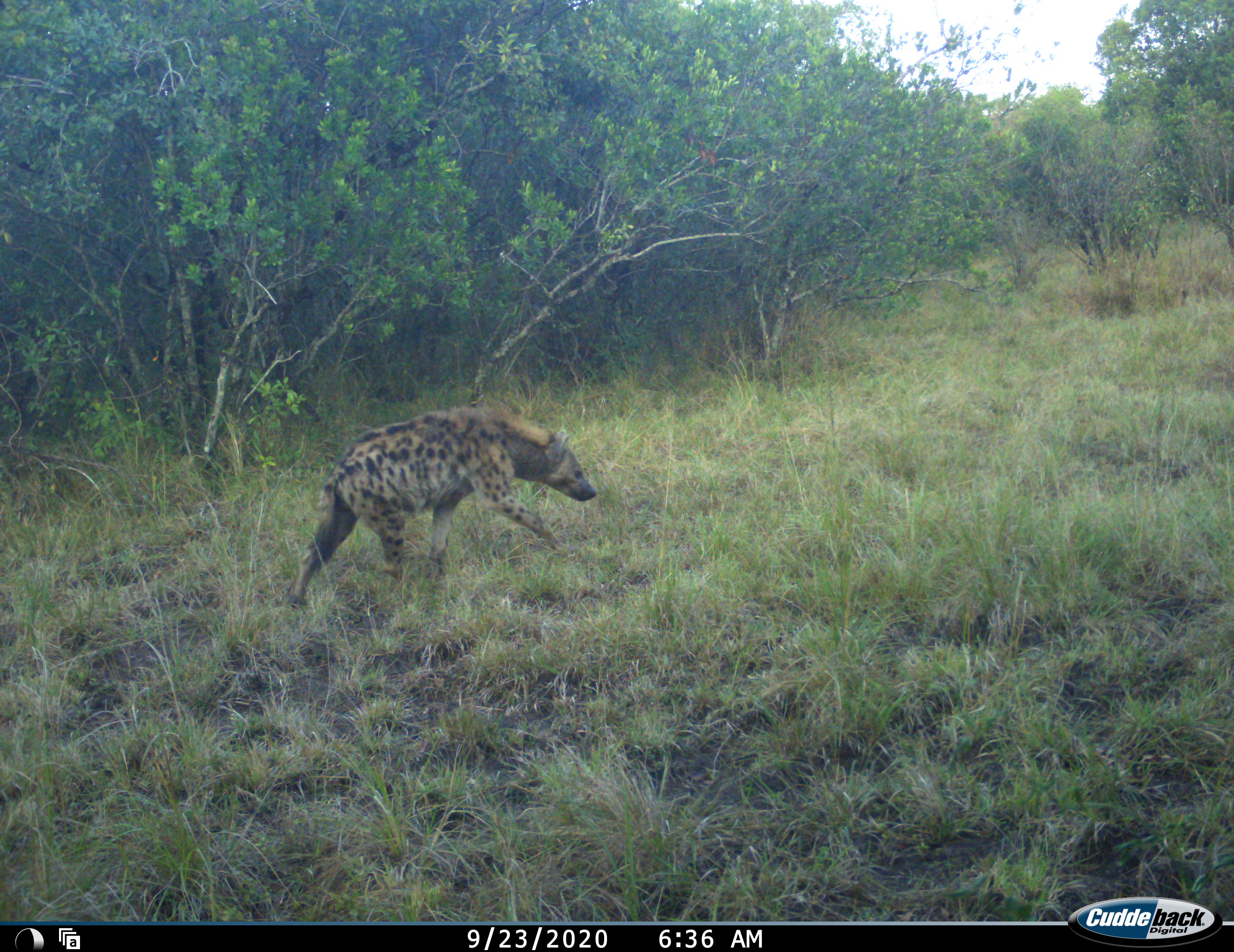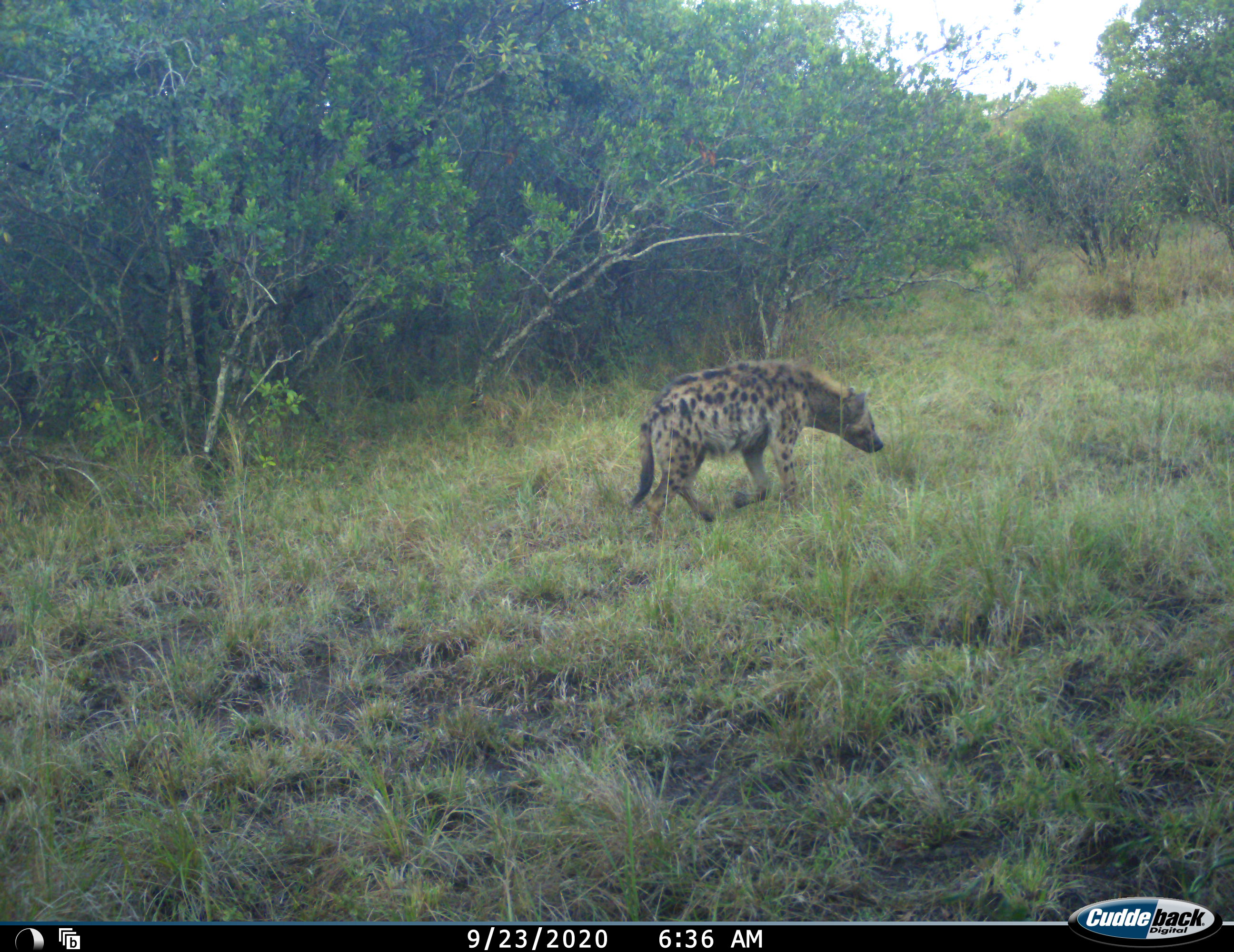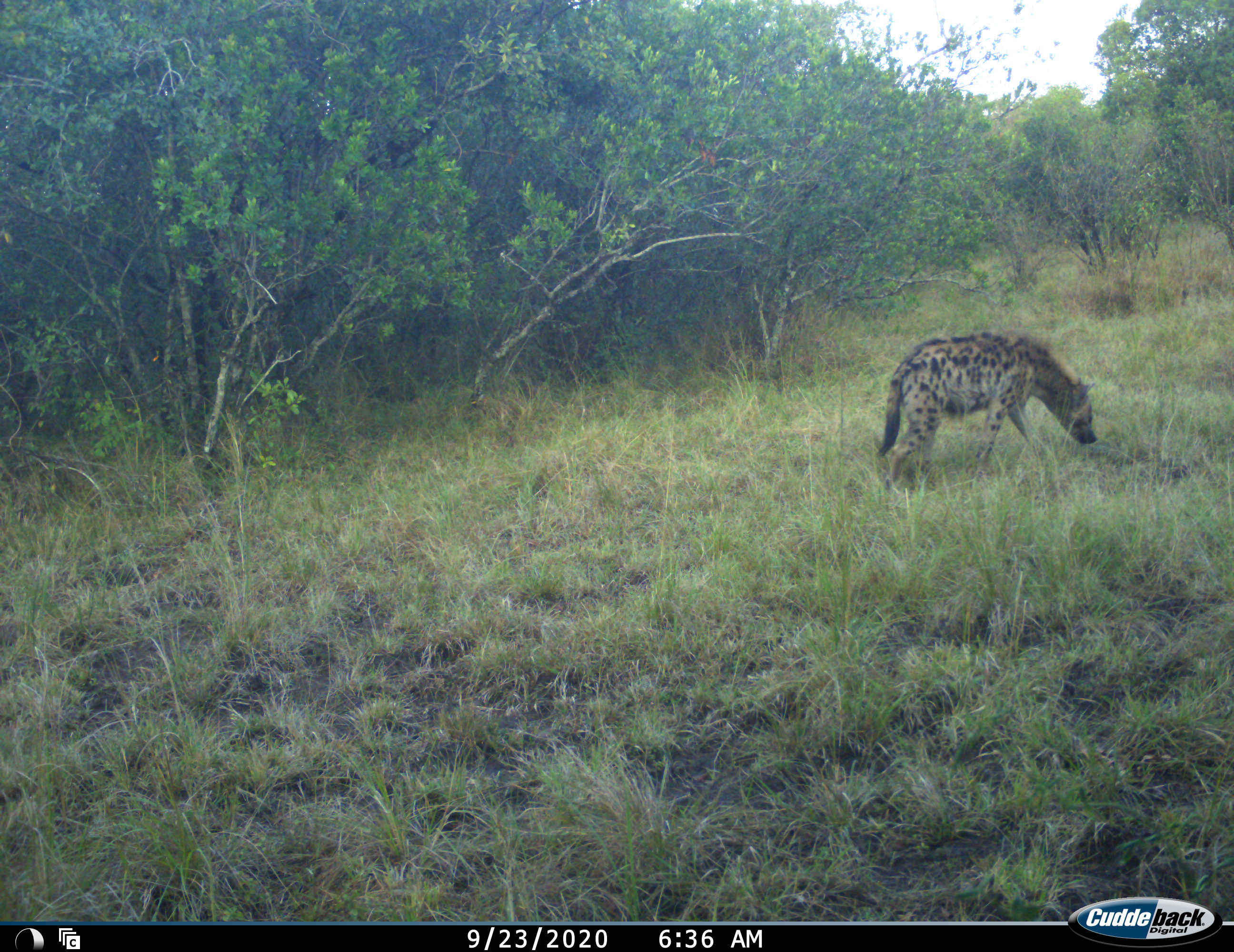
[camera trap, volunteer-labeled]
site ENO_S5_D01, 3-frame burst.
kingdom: Animalia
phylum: Chordata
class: Mammalia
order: Carnivora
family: Hyaenidae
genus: Crocuta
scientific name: Crocuta crocuta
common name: spotted hyena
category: hyenaspotted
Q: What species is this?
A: Hyenaspotted (spotted hyena) (Crocuta crocuta).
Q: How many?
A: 1.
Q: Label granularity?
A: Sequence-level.